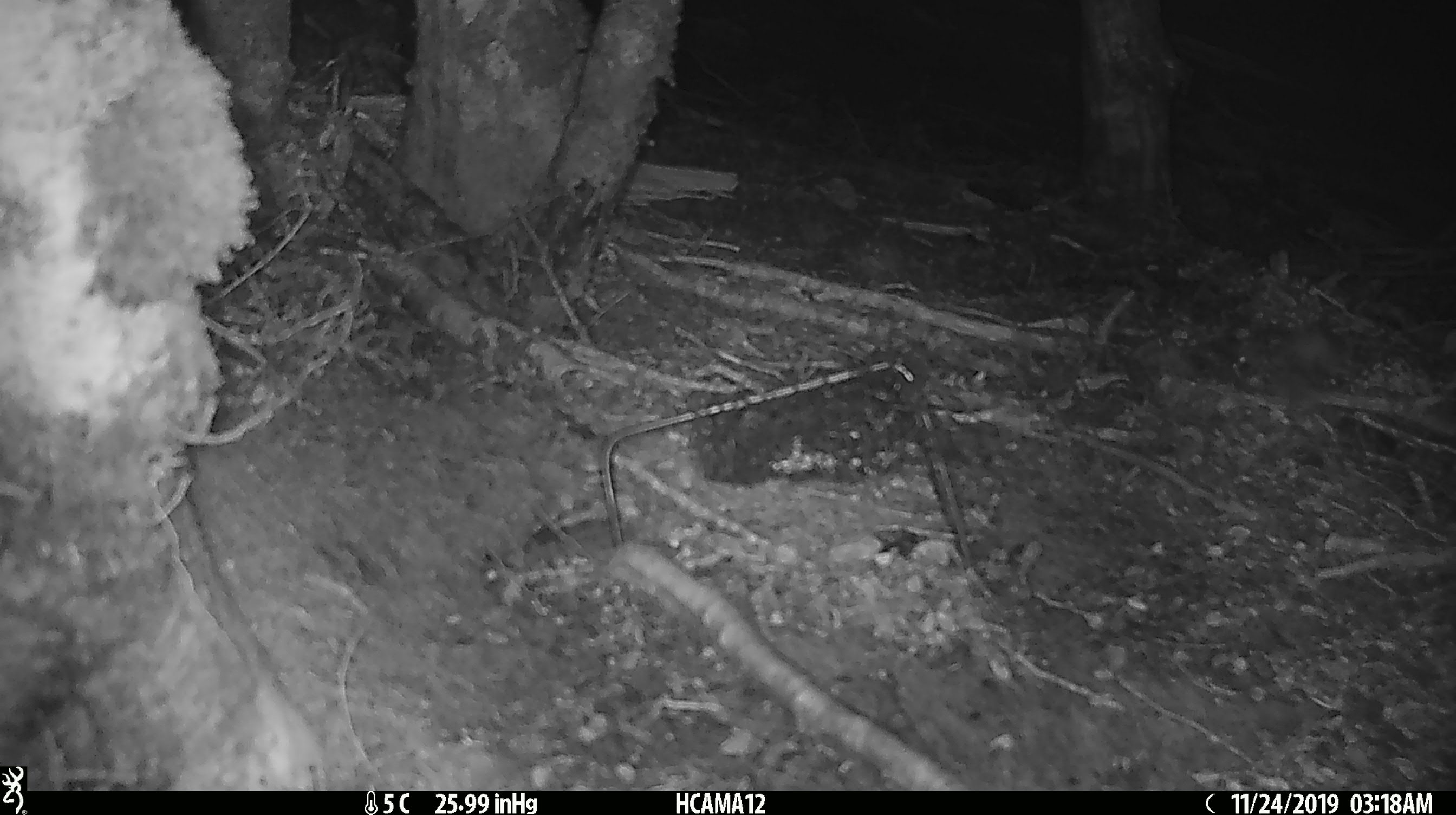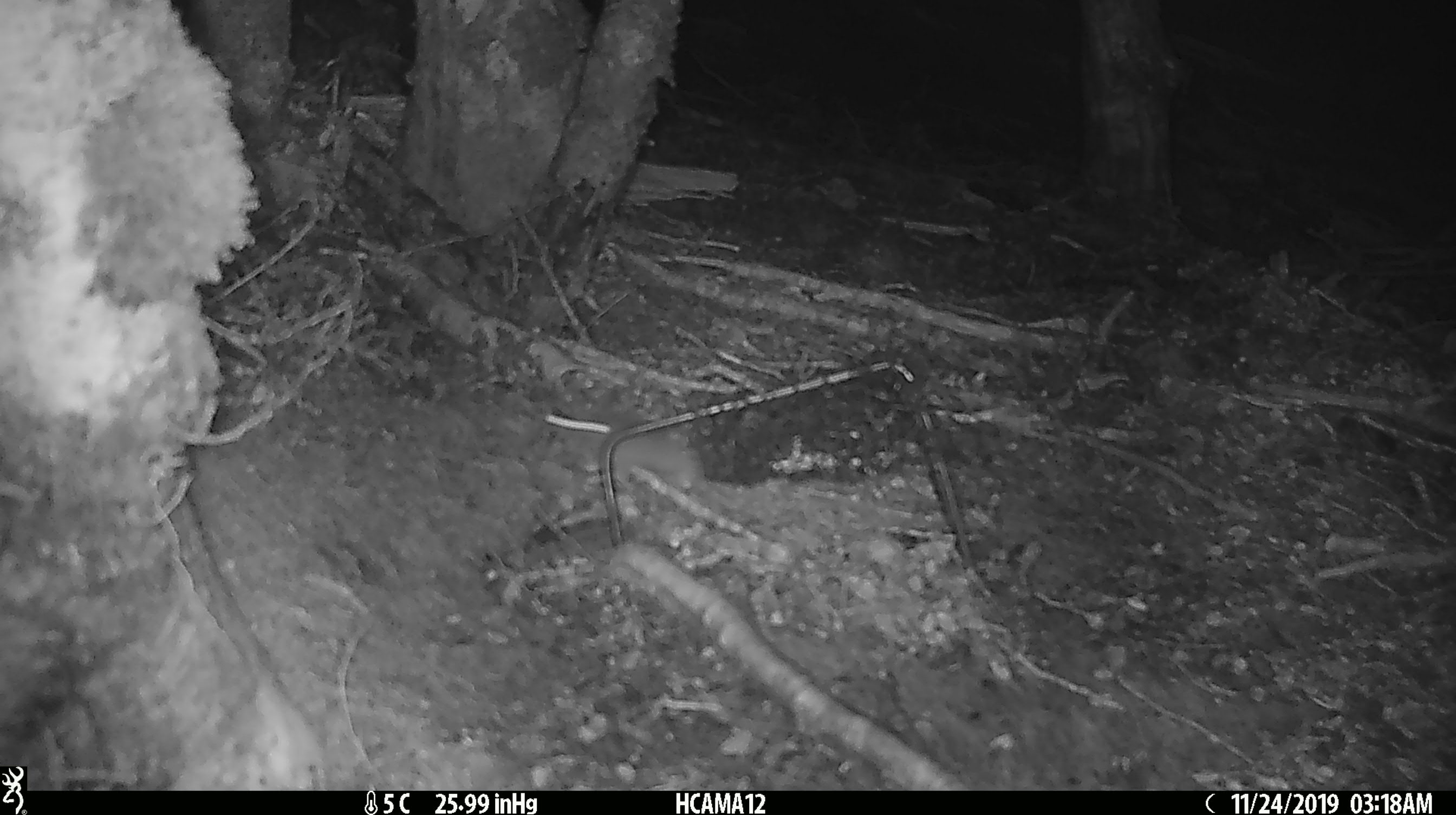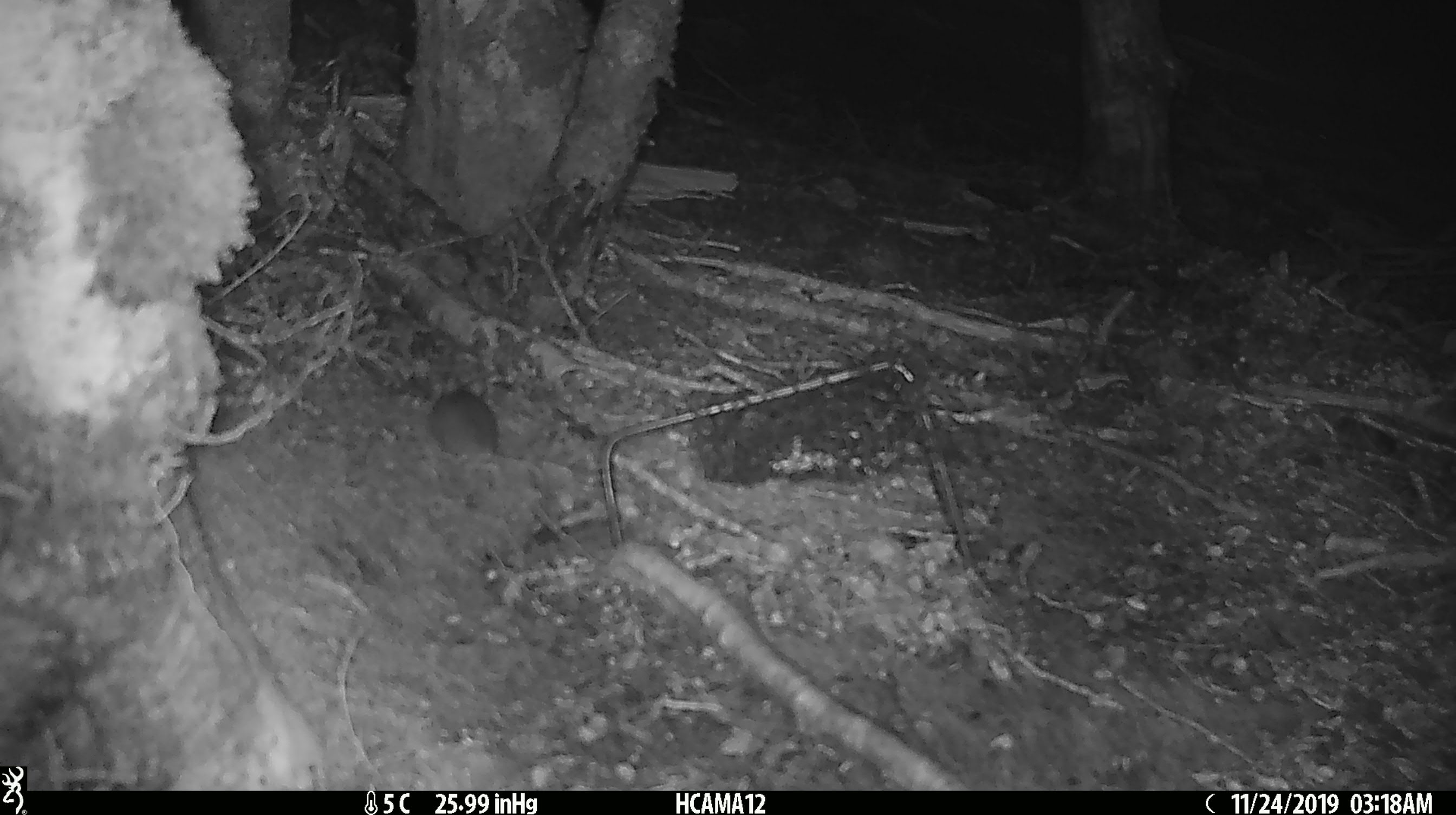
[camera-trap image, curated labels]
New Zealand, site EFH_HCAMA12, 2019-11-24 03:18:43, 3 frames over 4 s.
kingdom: Animalia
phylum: Chordata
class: Mammalia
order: Rodentia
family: Muridae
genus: Mus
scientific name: Mus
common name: mouse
Mouse (Mus).